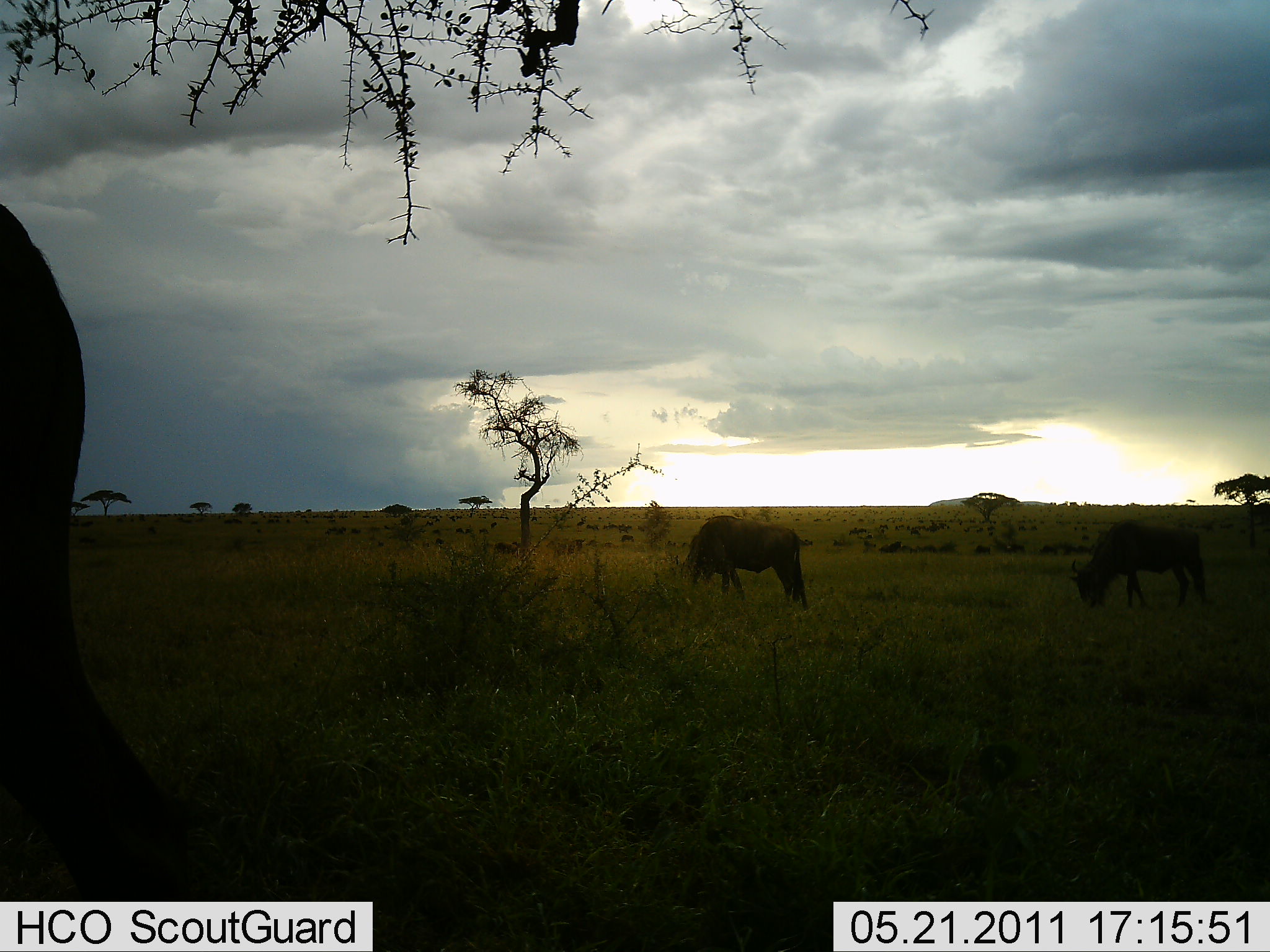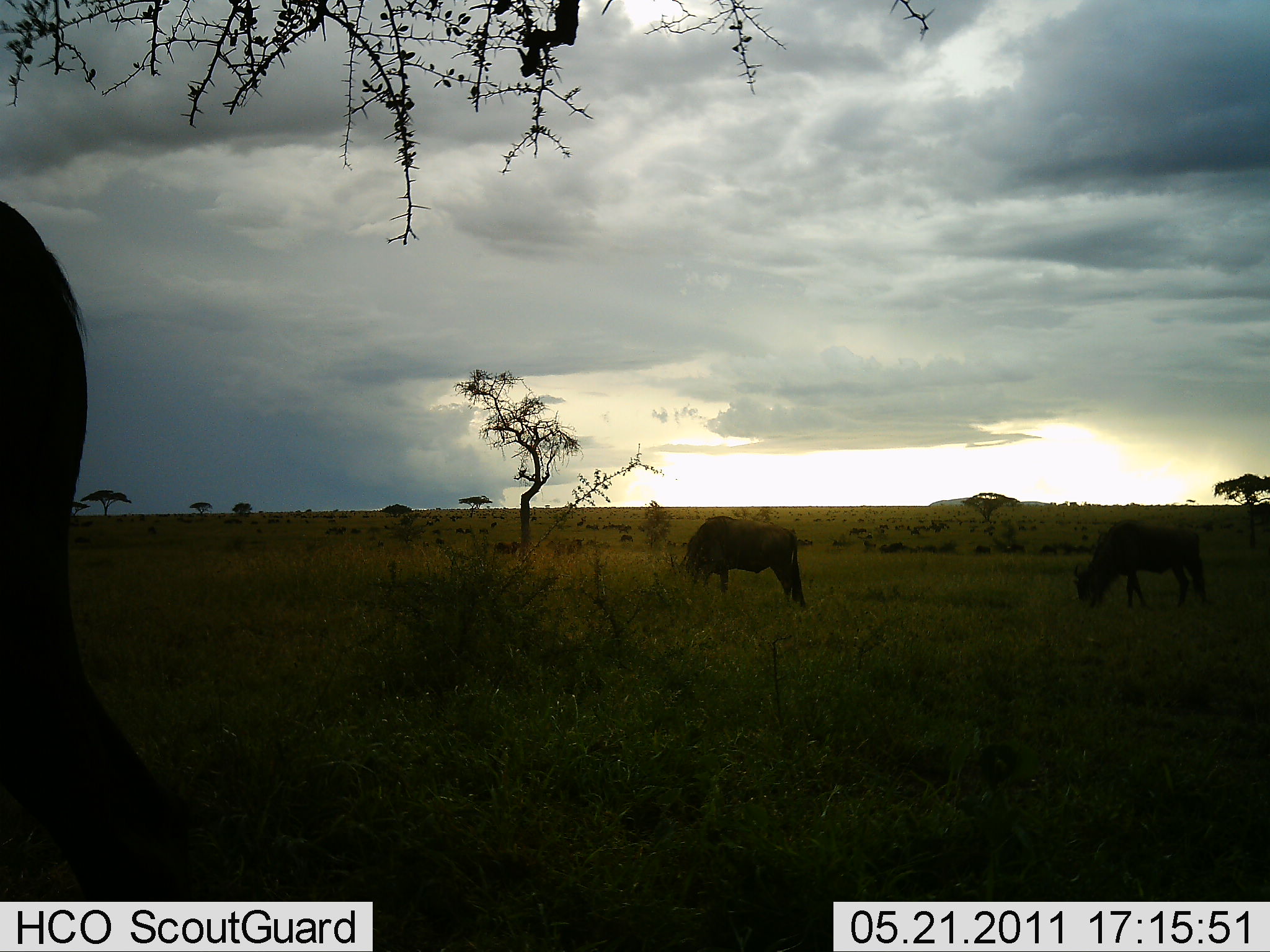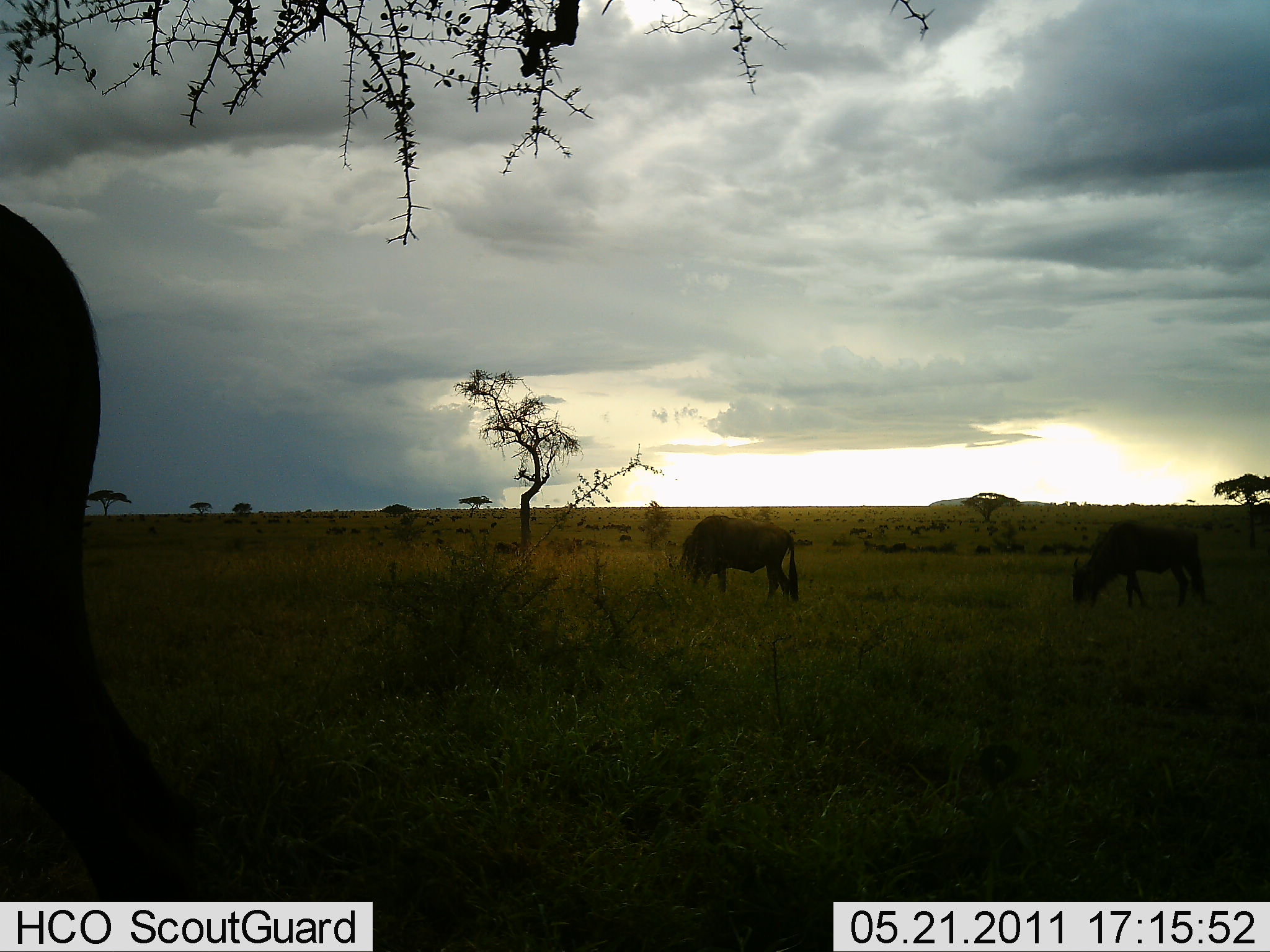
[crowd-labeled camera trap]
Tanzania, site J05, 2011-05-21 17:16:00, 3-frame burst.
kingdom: Animalia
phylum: Chordata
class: Mammalia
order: Artiodactyla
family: Bovidae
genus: Connochaetes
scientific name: Connochaetes taurinus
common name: blue wildebeest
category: wildebeest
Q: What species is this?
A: Wildebeest (blue wildebeest) (Connochaetes taurinus).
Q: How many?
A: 3.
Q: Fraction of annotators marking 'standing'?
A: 33%.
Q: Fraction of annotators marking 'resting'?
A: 0%.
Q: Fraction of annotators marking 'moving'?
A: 8%.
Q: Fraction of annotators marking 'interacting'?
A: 0%.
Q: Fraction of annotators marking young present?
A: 0%.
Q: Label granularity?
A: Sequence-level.